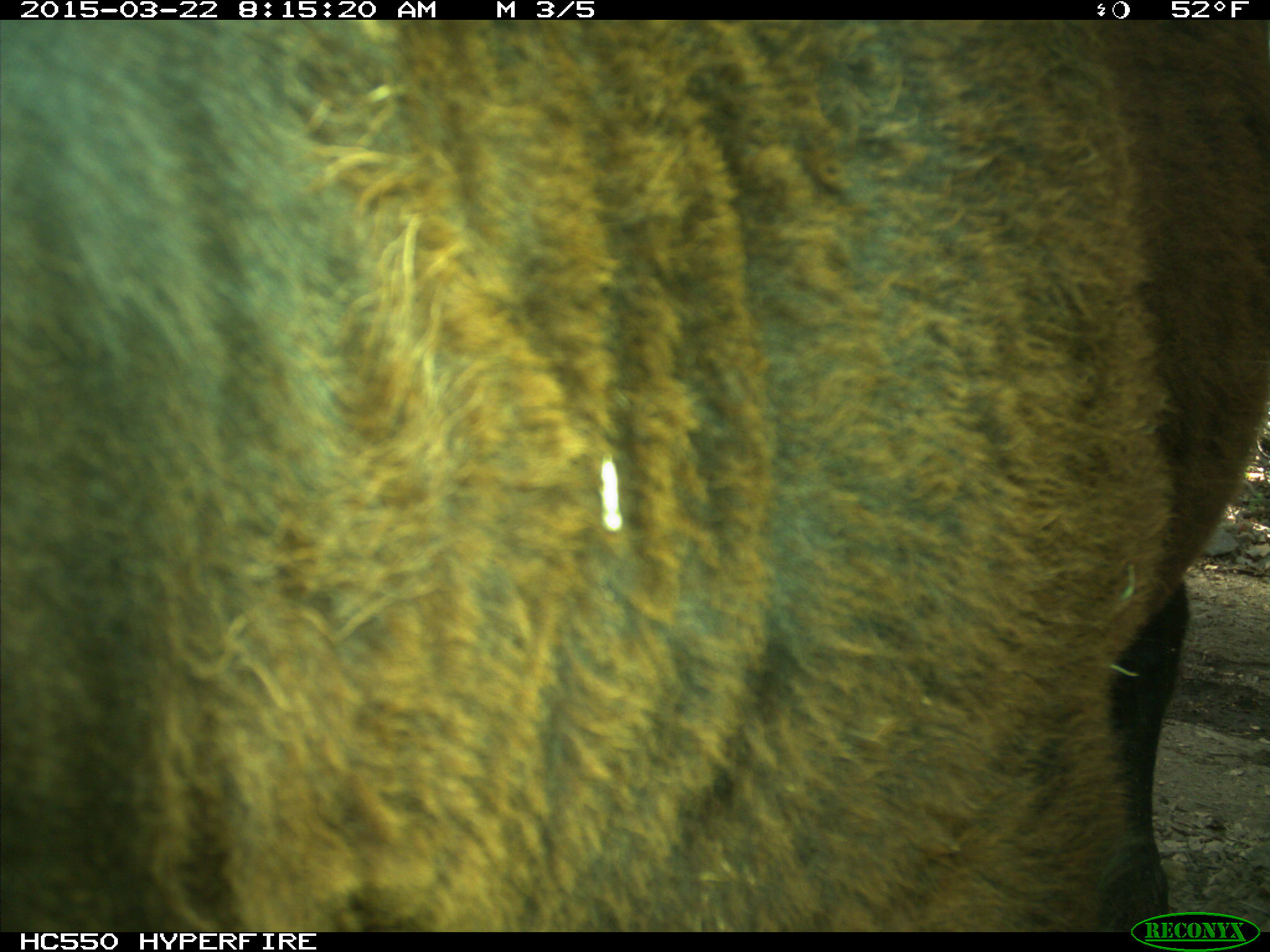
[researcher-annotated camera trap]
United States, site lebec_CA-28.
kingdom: Animalia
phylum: Chordata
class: Mammalia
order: Artiodactyla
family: Bovidae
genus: Bos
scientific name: Bos taurus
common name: domestic cow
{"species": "Bos taurus (domestic cow)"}